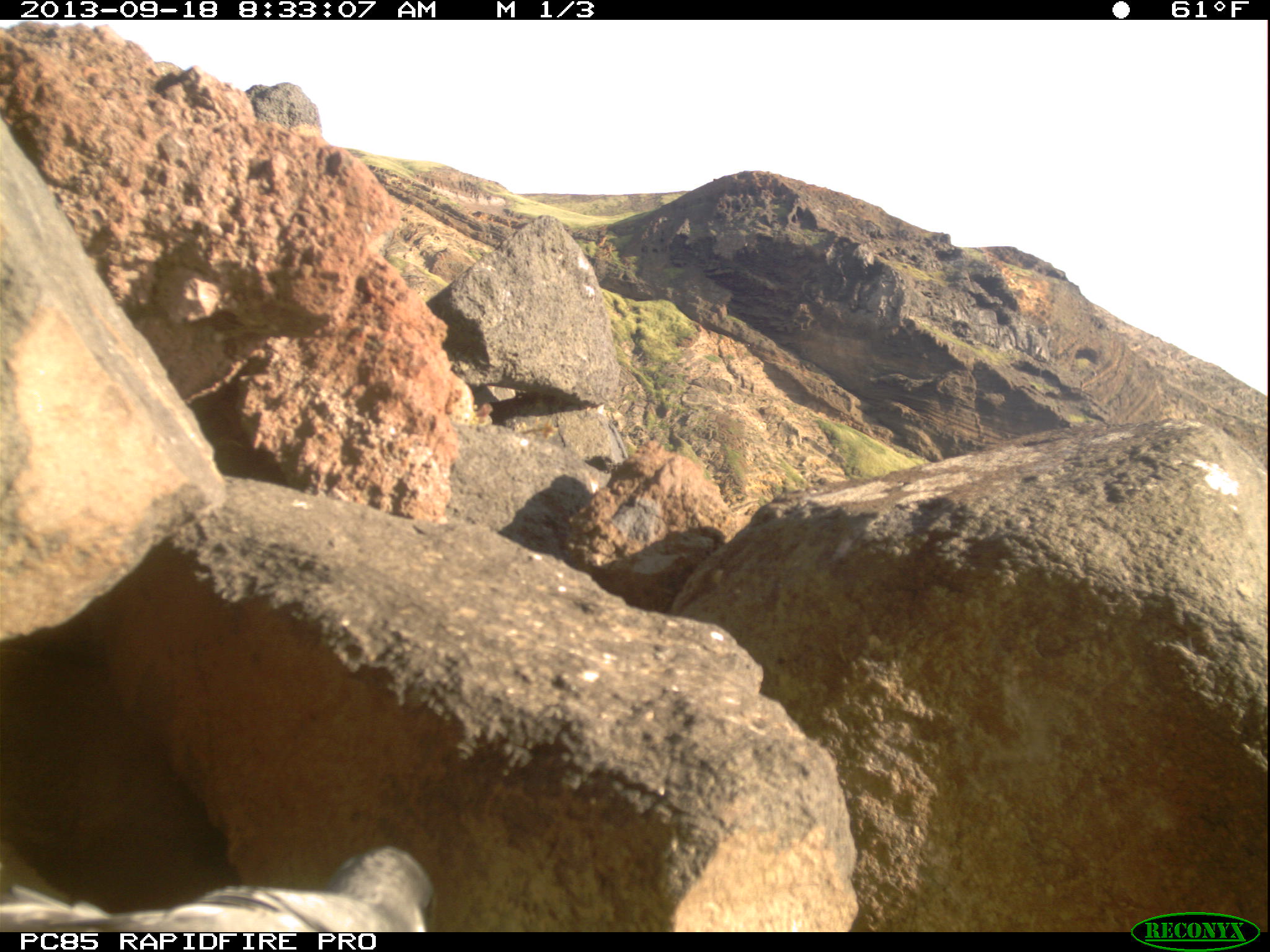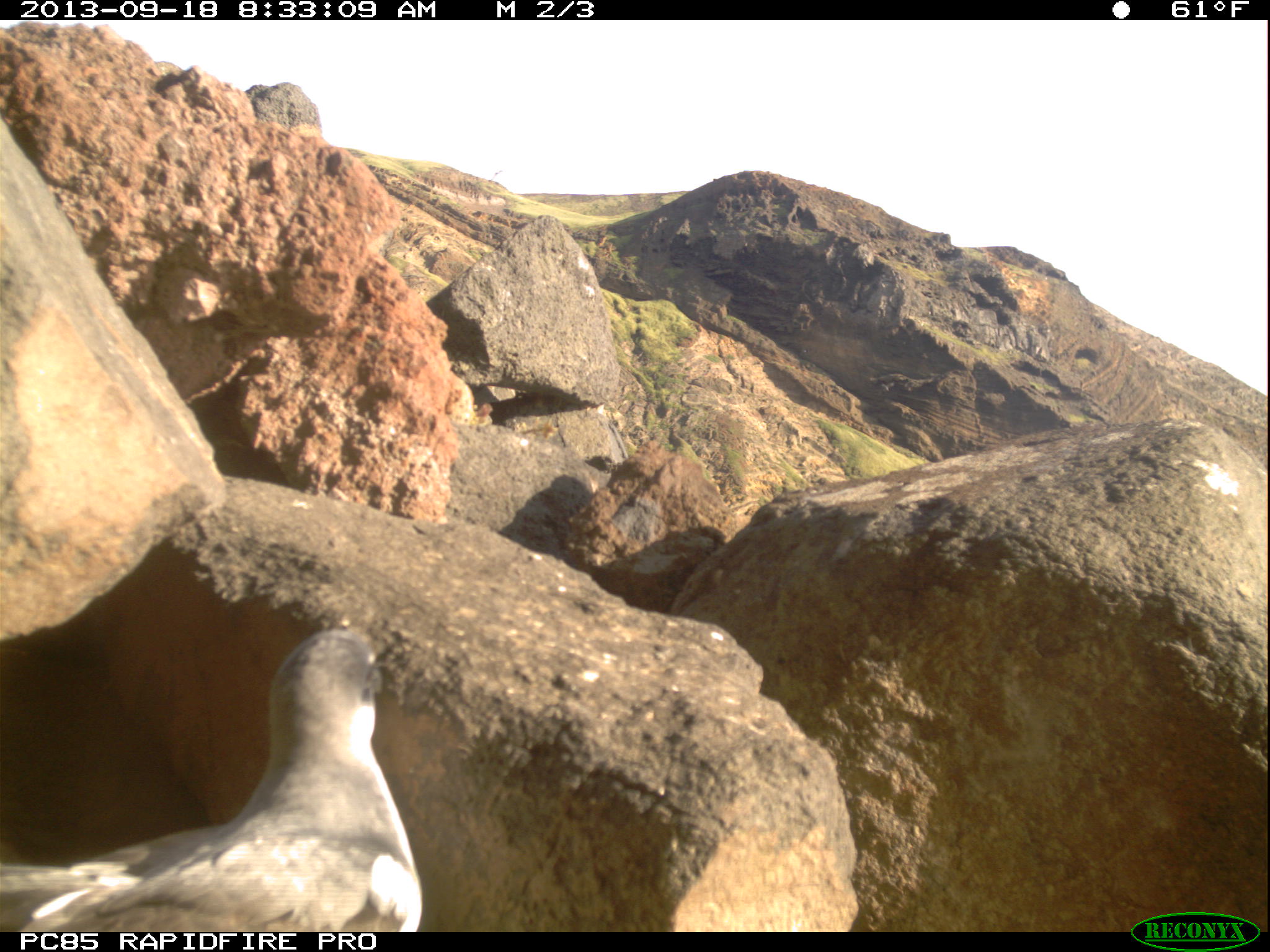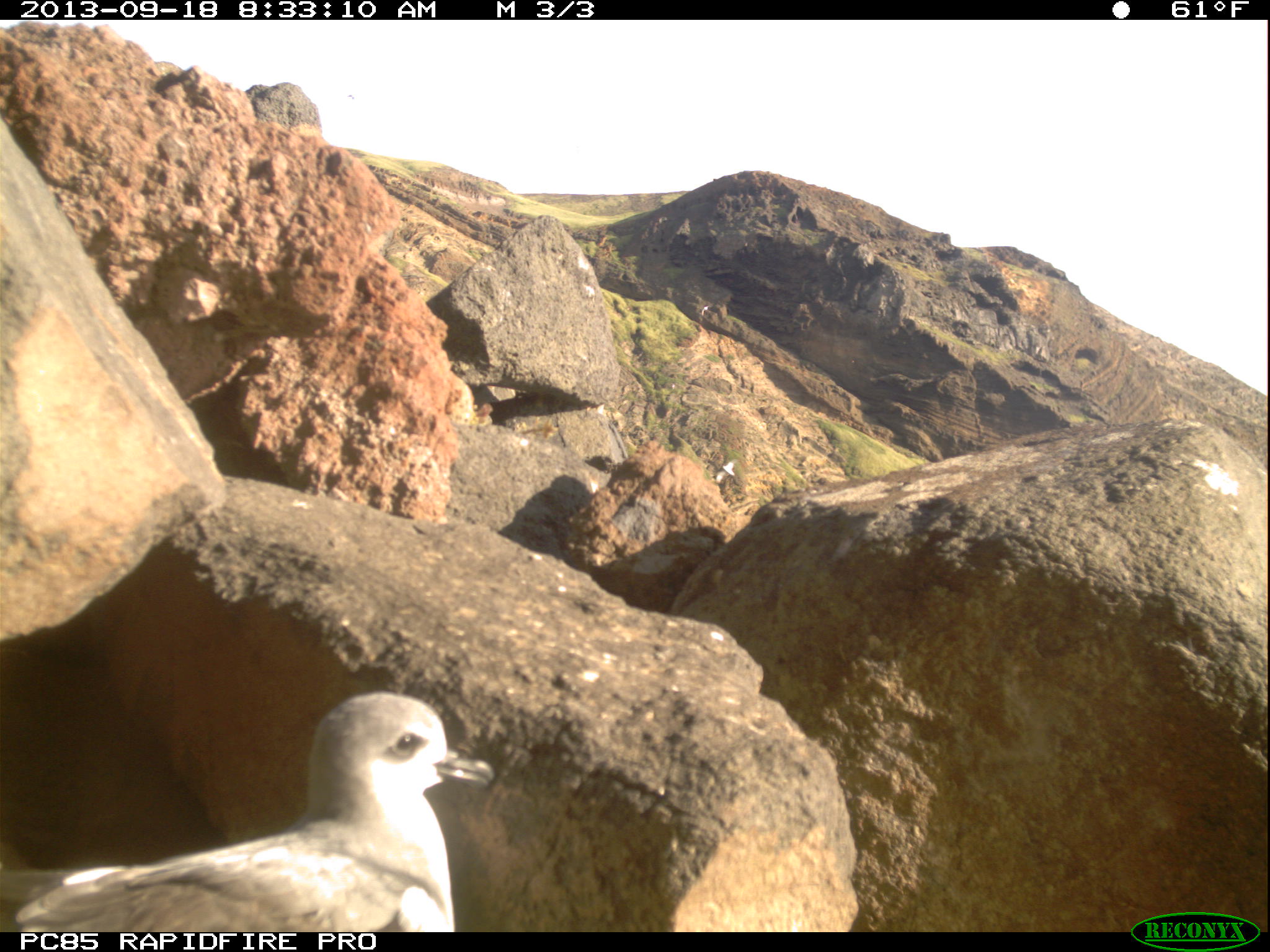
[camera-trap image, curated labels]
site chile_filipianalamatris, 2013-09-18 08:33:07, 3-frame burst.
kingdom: Animalia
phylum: Chordata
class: Aves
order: Procellariiformes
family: Procellariidae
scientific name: Procellariidae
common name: petrel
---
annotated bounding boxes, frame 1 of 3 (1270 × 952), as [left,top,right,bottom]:
petrel: [0,839,428,934]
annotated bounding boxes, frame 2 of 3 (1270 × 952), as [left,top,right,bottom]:
petrel: [0,624,425,930]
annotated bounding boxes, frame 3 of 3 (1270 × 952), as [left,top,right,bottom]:
petrel: [0,696,478,930]; [716,447,745,486]